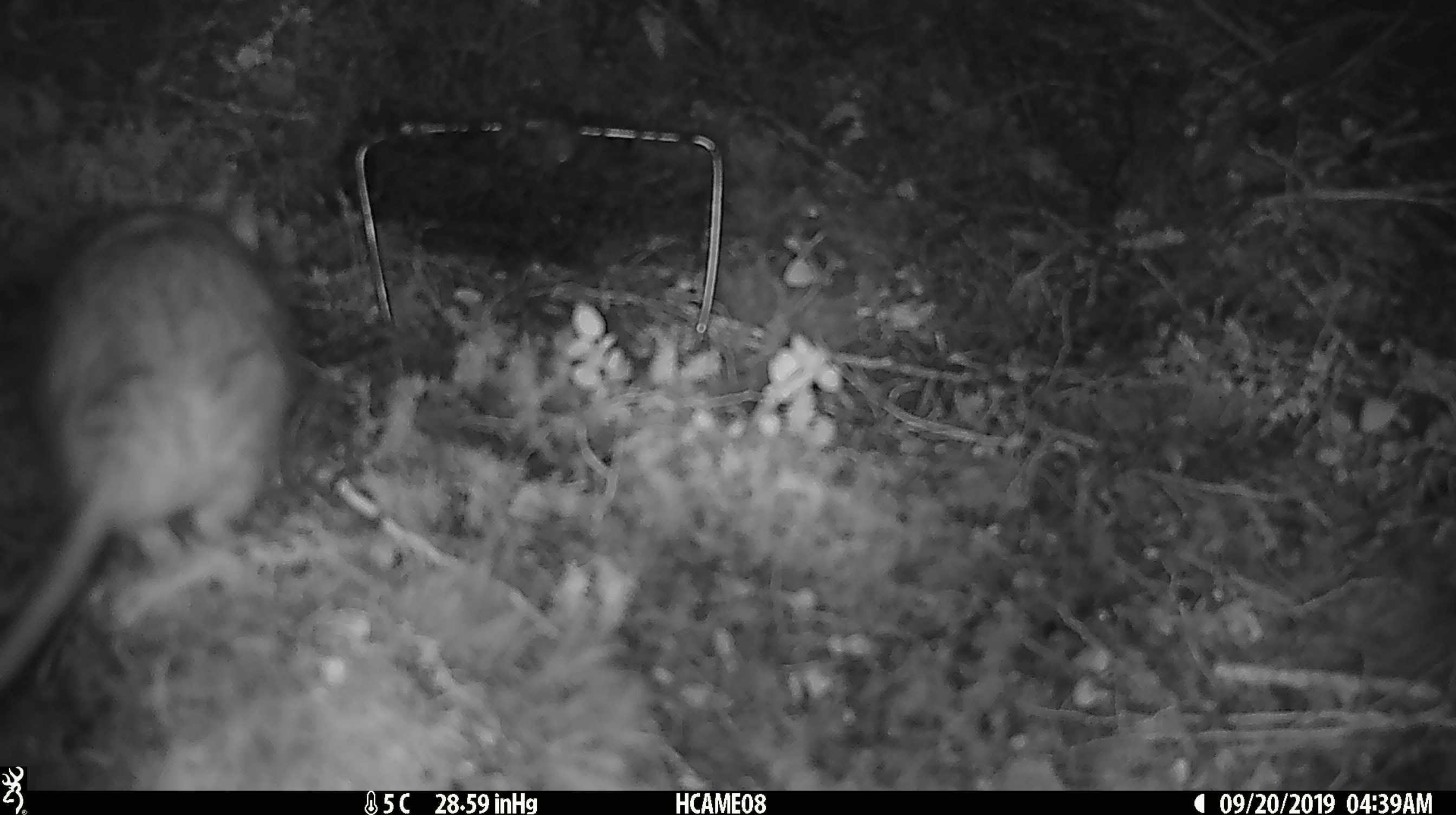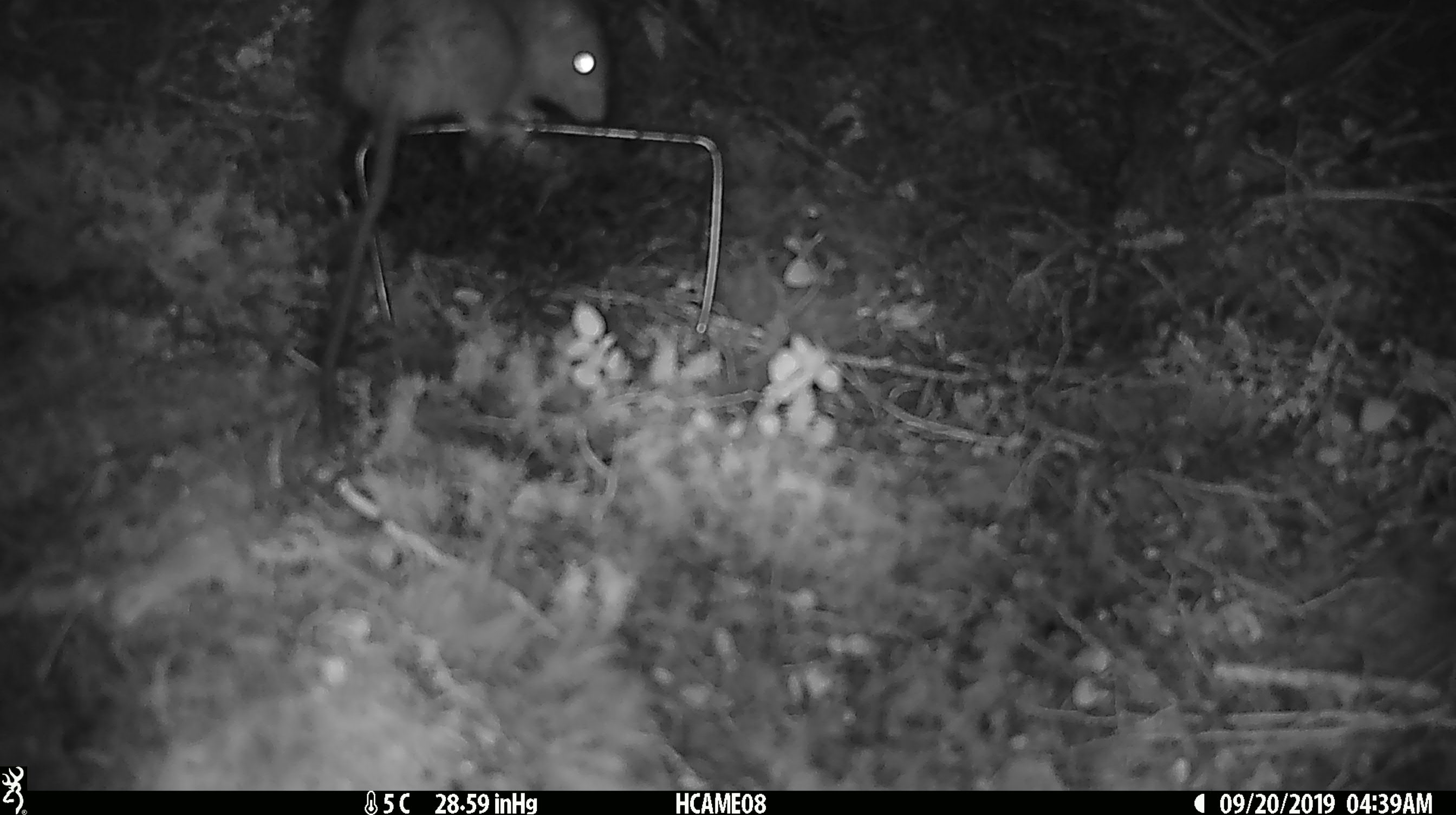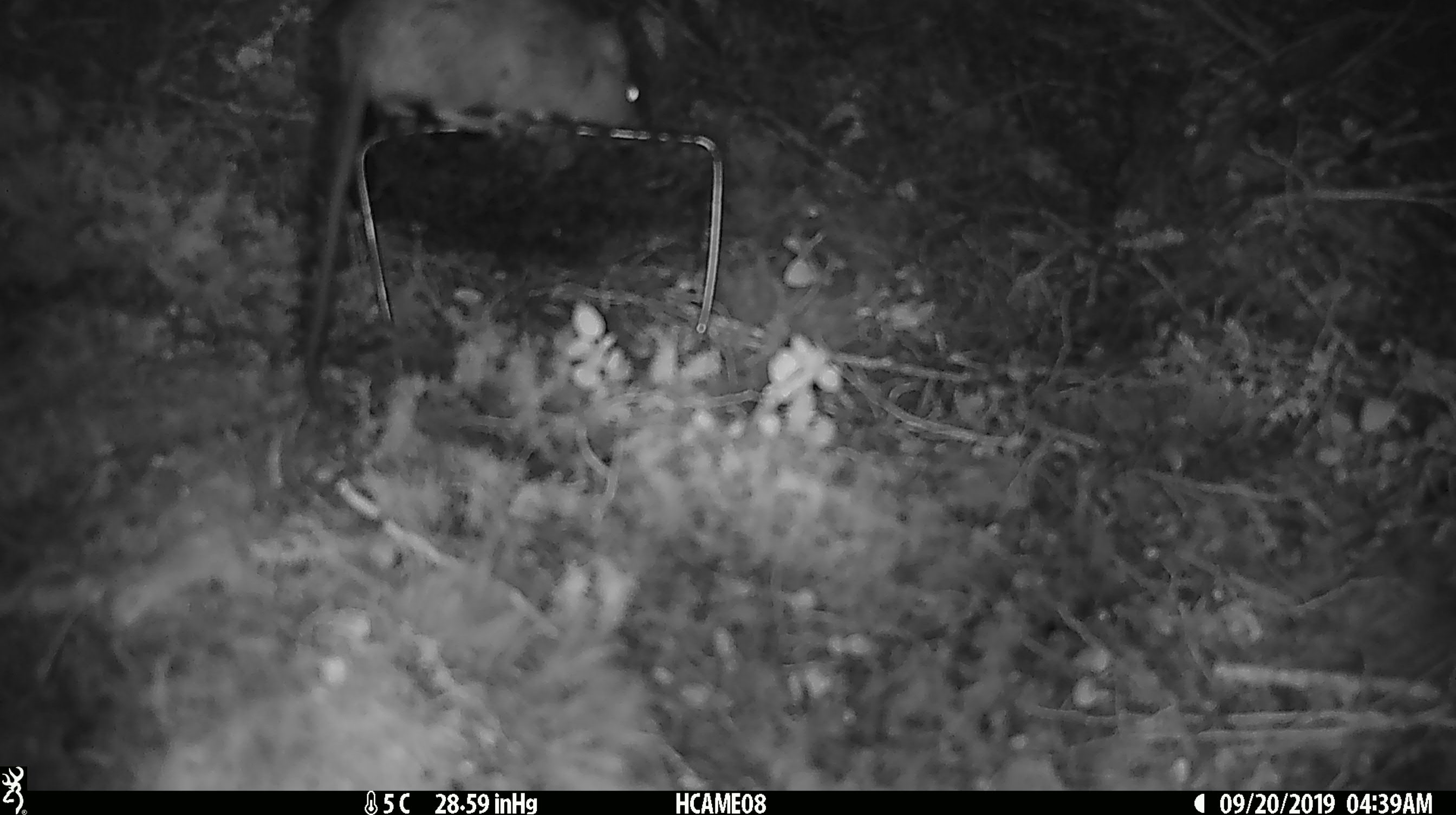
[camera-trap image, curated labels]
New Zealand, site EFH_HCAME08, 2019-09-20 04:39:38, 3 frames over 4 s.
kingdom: Animalia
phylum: Chordata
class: Mammalia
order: Rodentia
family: Muridae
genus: Rattus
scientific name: Rattus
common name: rat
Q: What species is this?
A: Rat (Rattus).